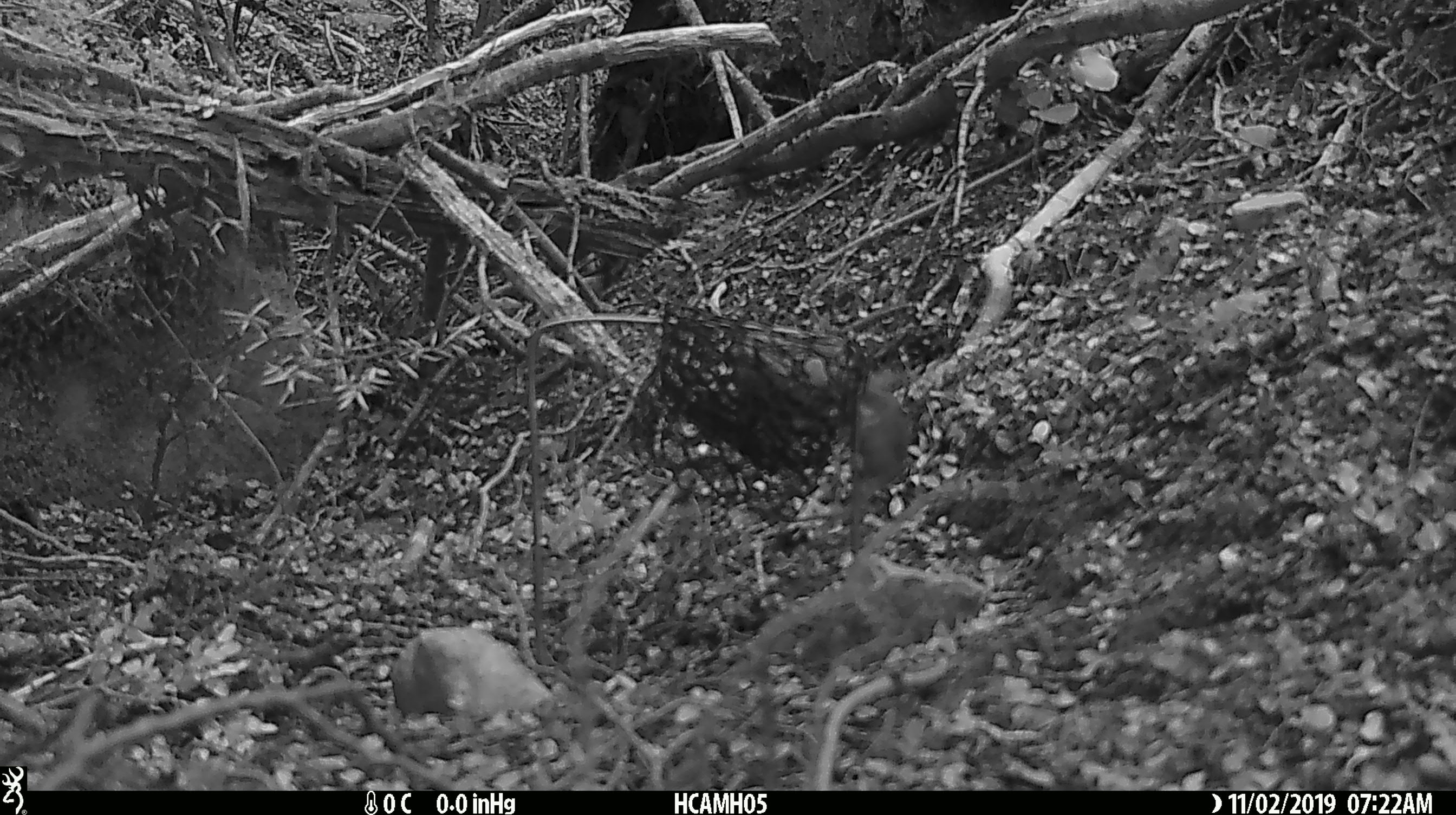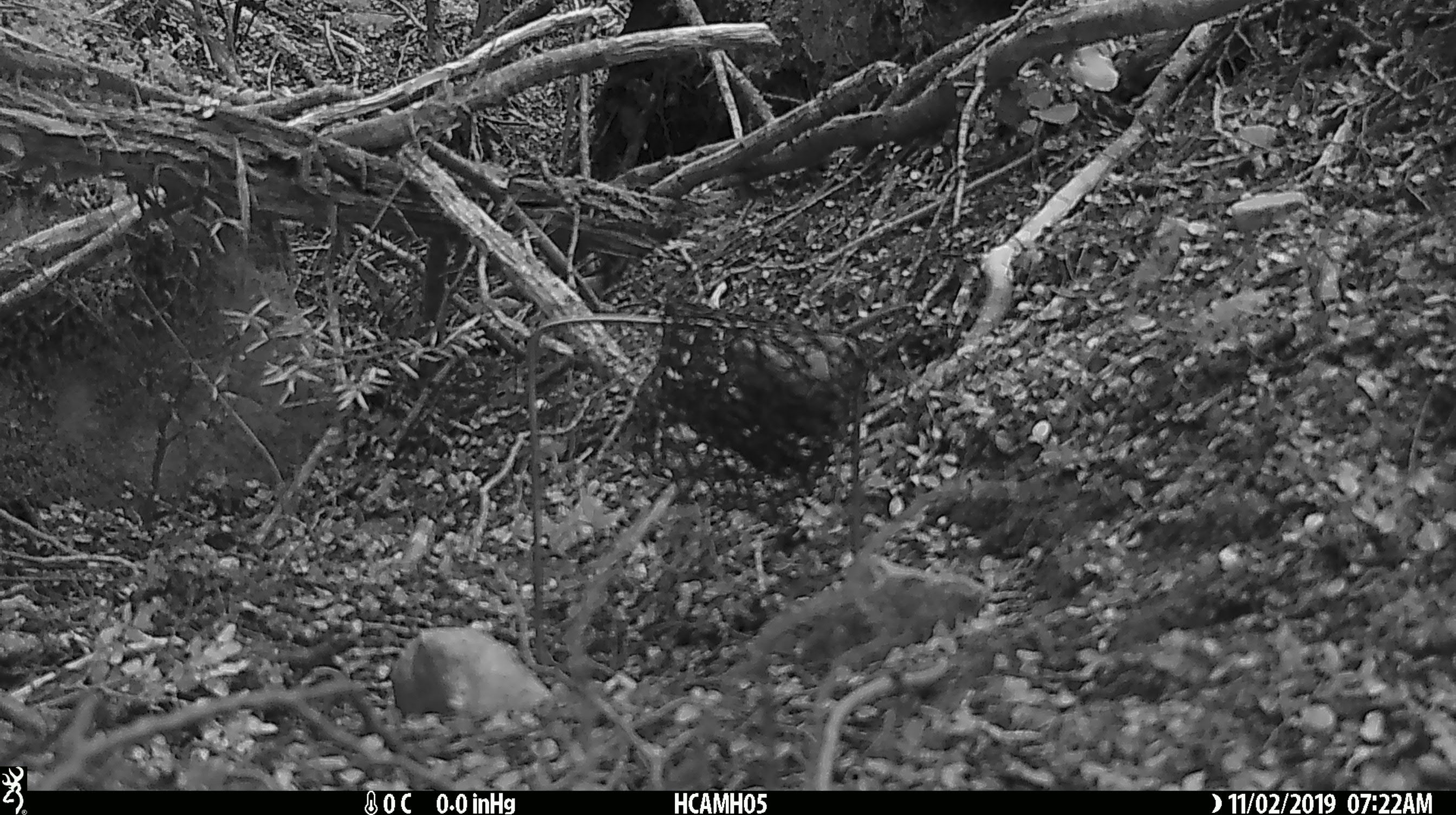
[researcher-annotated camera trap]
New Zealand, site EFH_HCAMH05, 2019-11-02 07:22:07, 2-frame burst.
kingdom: Animalia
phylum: Chordata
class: Mammalia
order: Rodentia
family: Muridae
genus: Mus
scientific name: Mus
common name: mouse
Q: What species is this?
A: Mouse (Mus).